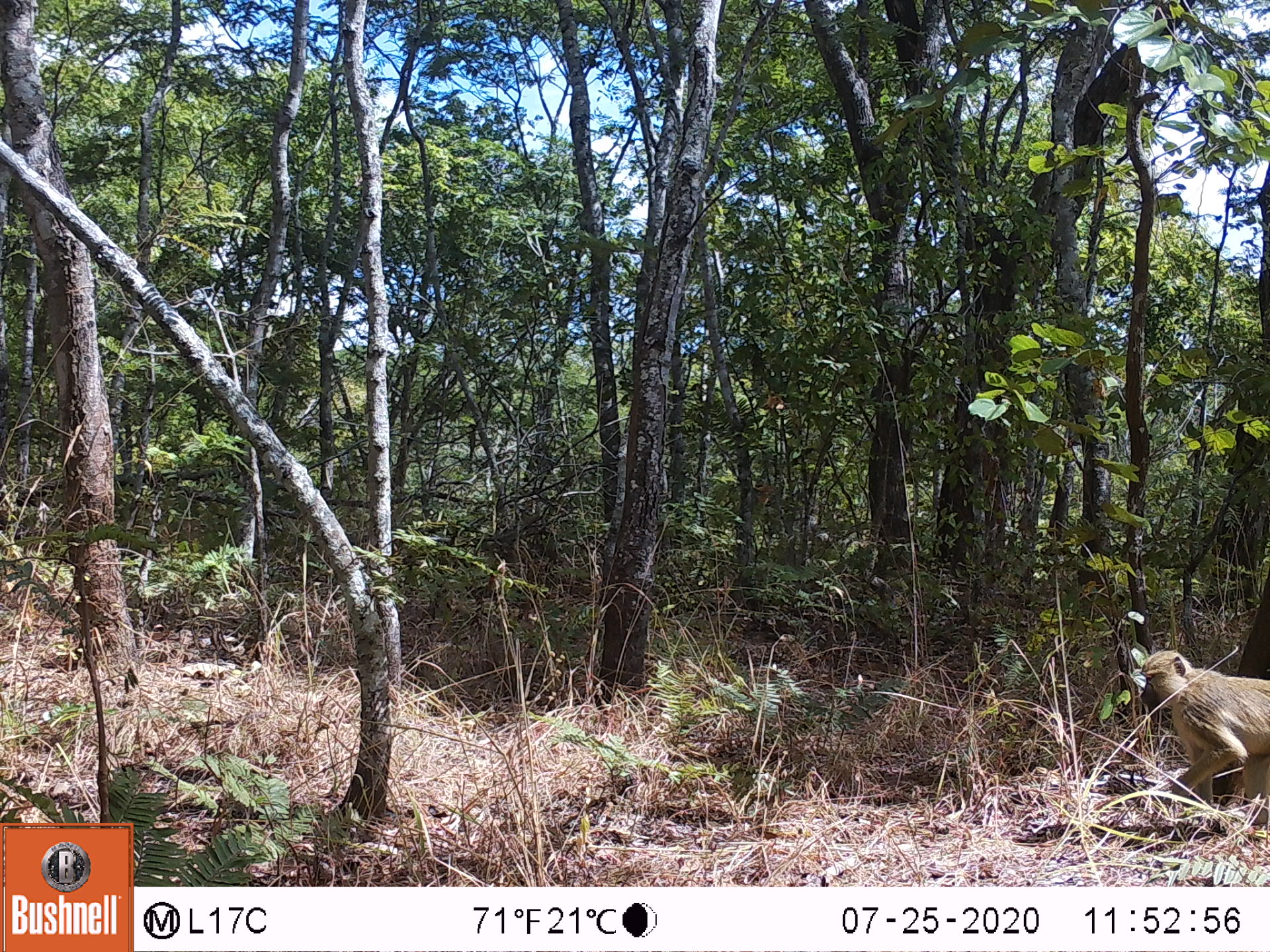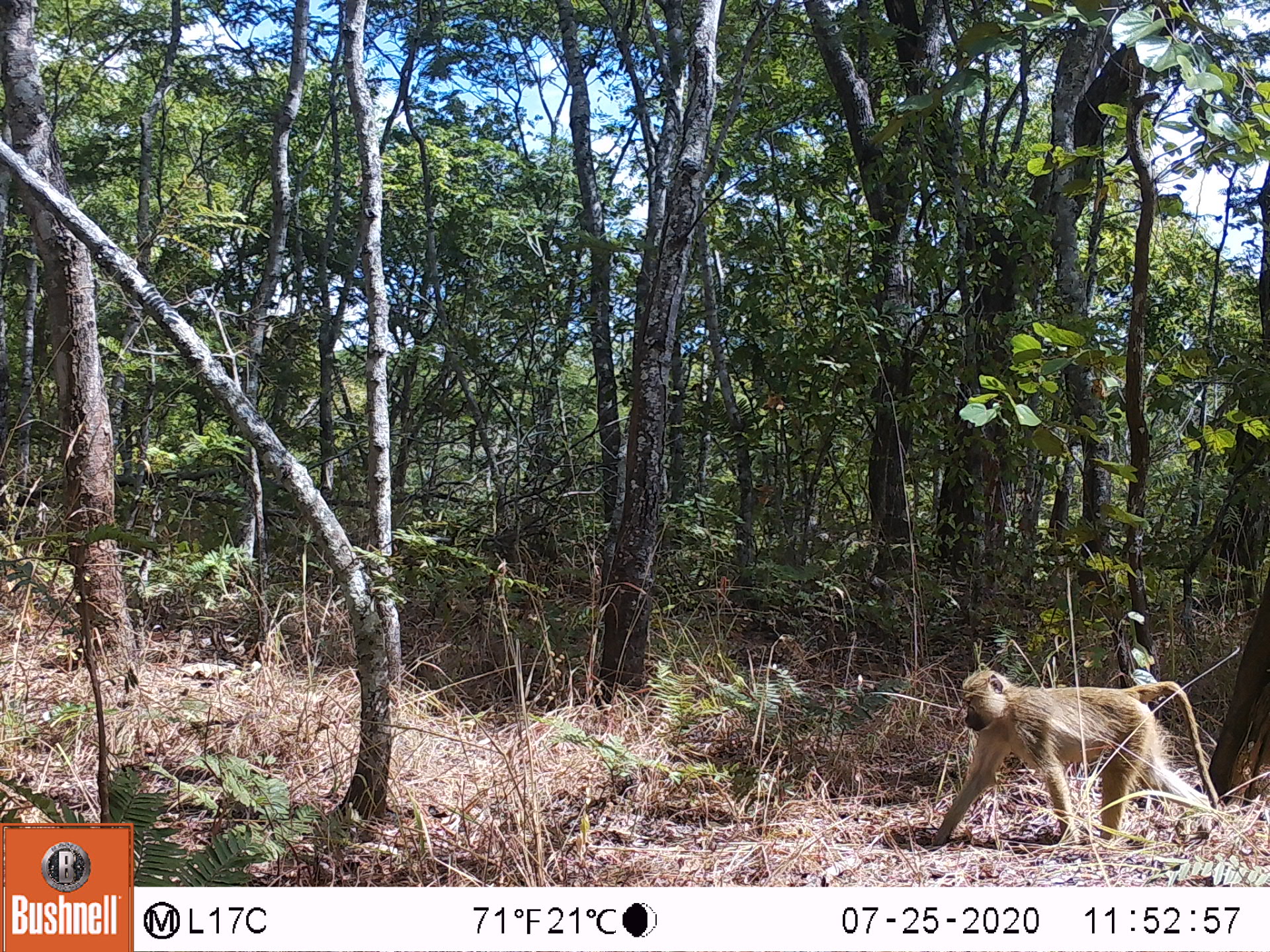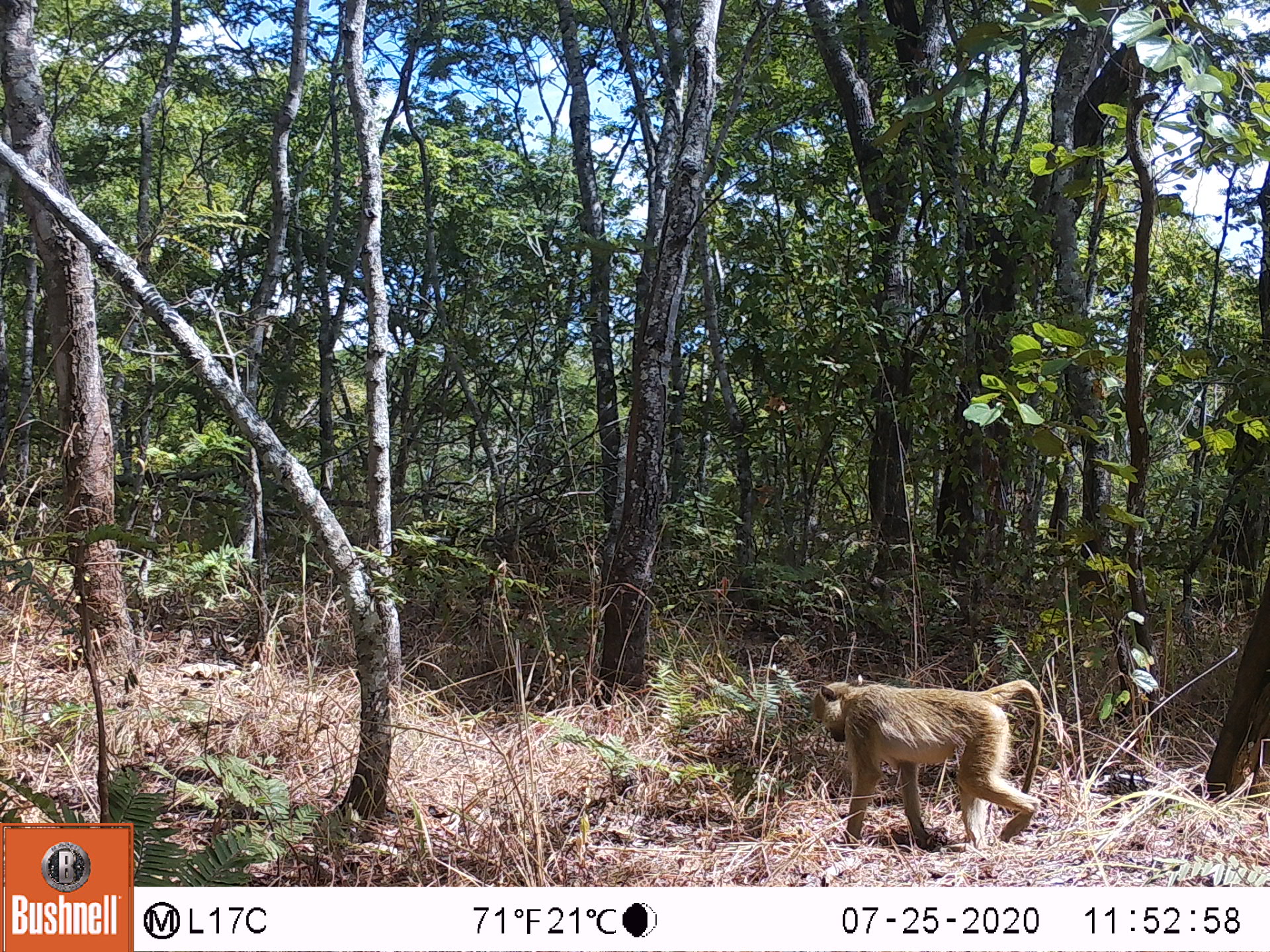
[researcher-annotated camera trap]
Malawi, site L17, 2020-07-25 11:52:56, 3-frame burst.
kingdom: Animalia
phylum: Chordata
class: Mammalia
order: Primates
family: Cercopithecidae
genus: Papio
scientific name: Papio cynocephalus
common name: yellow baboon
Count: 1.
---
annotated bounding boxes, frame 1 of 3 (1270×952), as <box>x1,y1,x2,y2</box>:
yellow baboon: <box>1133,644,1262,829</box>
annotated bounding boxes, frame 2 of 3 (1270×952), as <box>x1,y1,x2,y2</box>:
yellow baboon: <box>924,668,1216,841</box>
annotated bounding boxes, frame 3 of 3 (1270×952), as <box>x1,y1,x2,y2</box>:
yellow baboon: <box>806,678,1044,851</box>